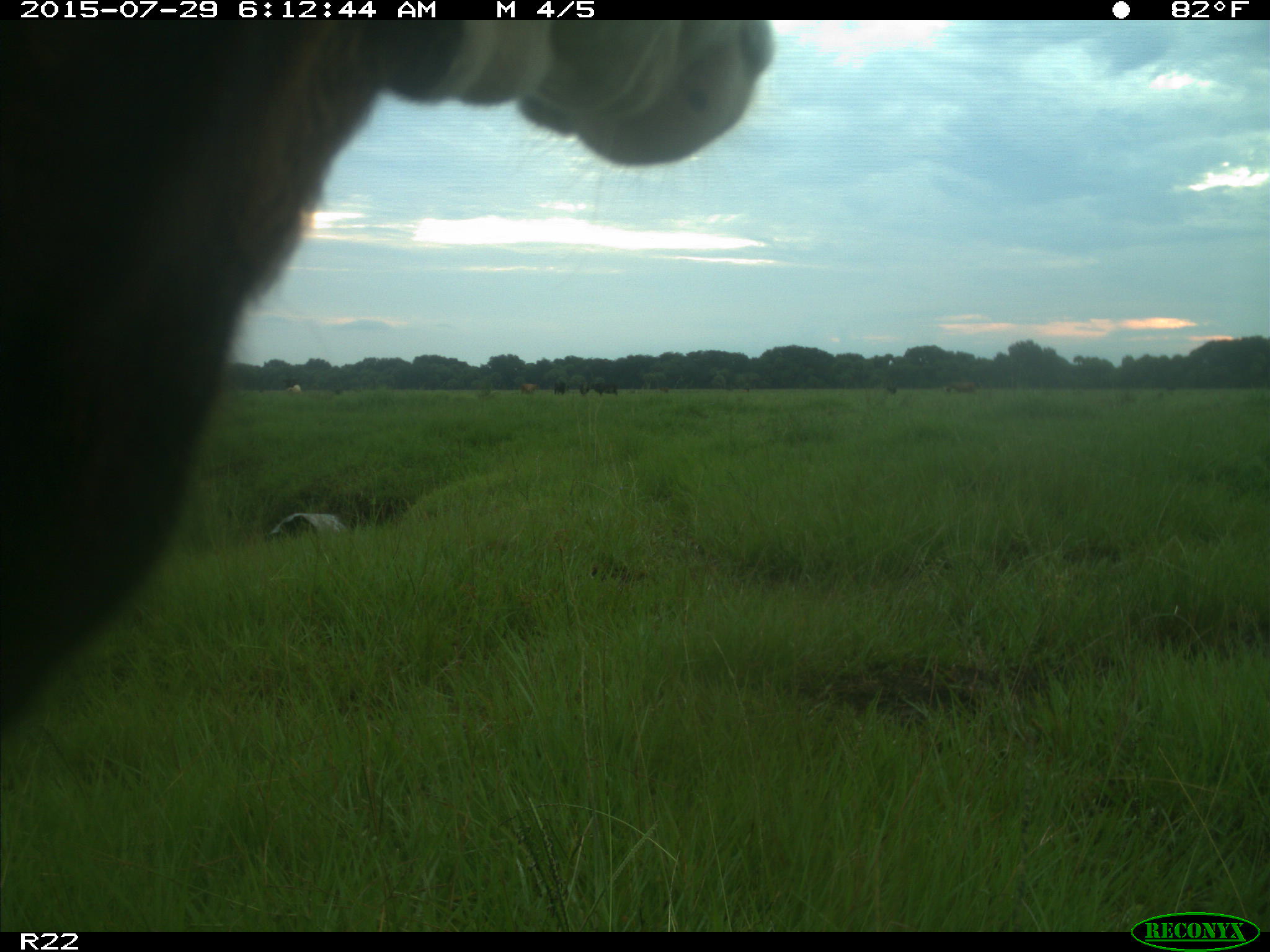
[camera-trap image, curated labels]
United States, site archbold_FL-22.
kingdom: Animalia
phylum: Chordata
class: Mammalia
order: Artiodactyla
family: Bovidae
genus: Bos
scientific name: Bos taurus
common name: domestic cow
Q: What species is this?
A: Bos taurus (domestic cow).